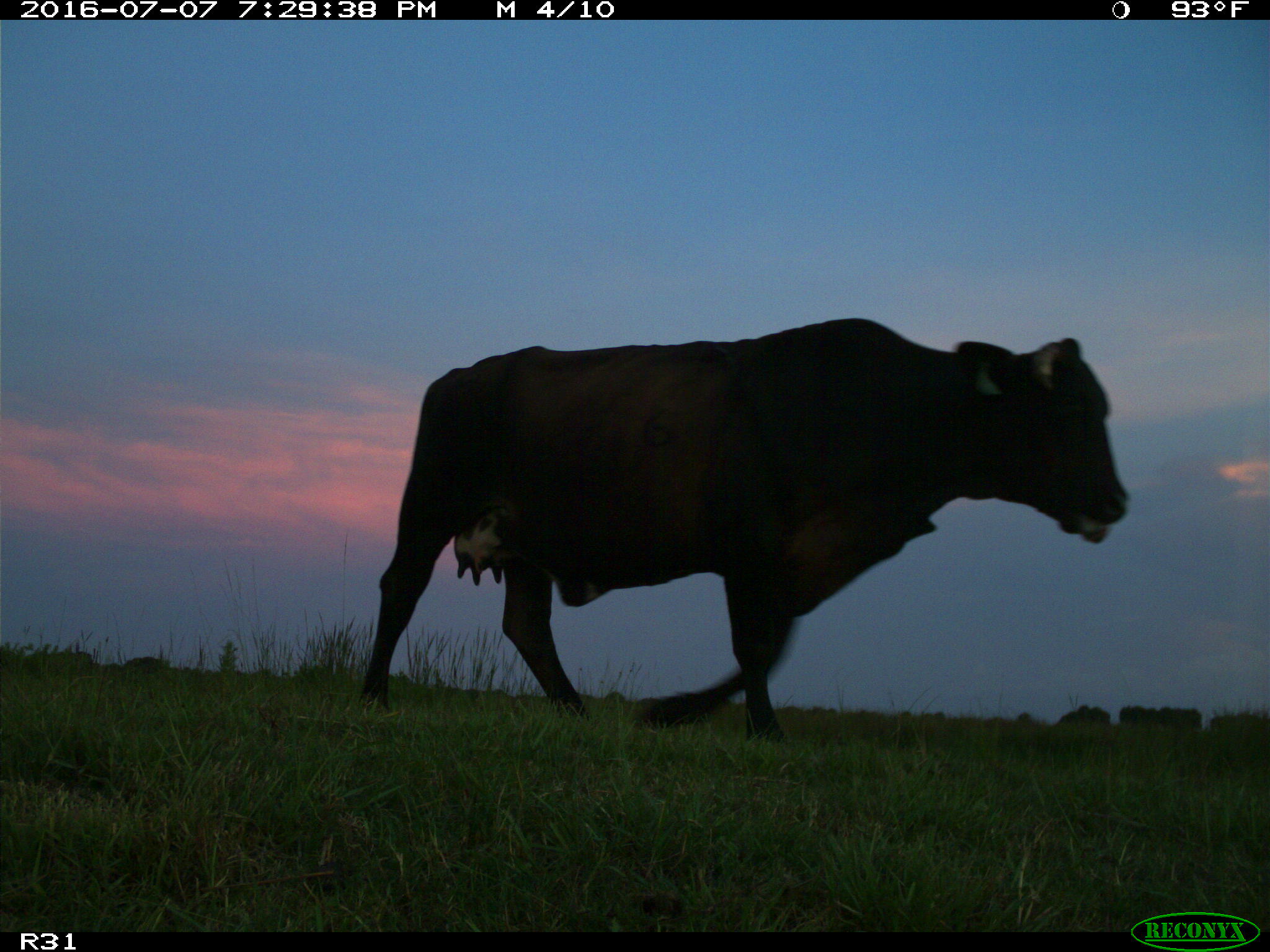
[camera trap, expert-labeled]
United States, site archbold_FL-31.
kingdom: Animalia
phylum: Chordata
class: Mammalia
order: Artiodactyla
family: Bovidae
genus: Bos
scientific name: Bos taurus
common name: domestic cow